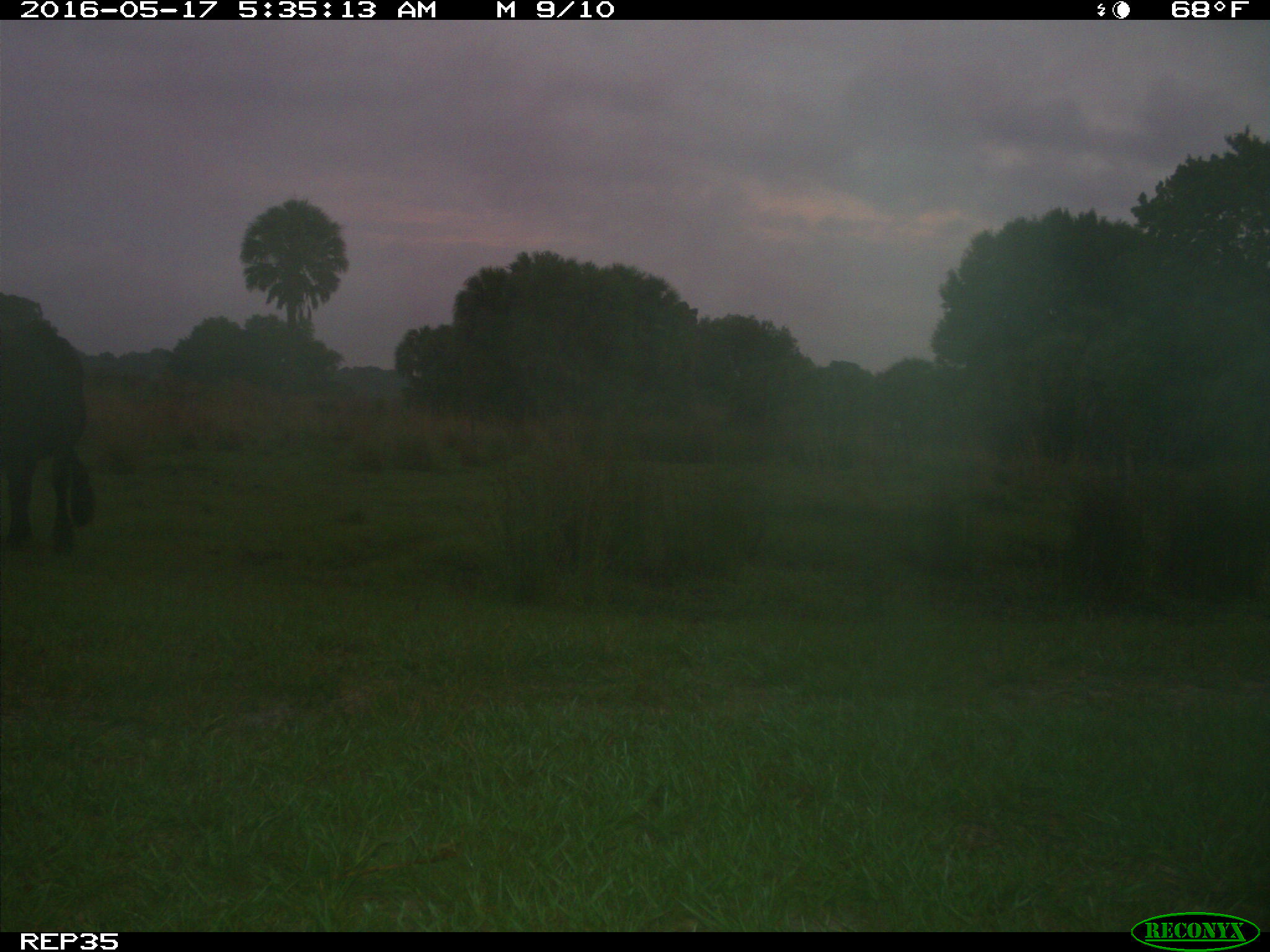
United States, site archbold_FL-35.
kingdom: Animalia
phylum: Chordata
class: Mammalia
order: Artiodactyla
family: Bovidae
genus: Bos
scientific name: Bos taurus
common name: domestic cow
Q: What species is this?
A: Bos taurus (domestic cow).